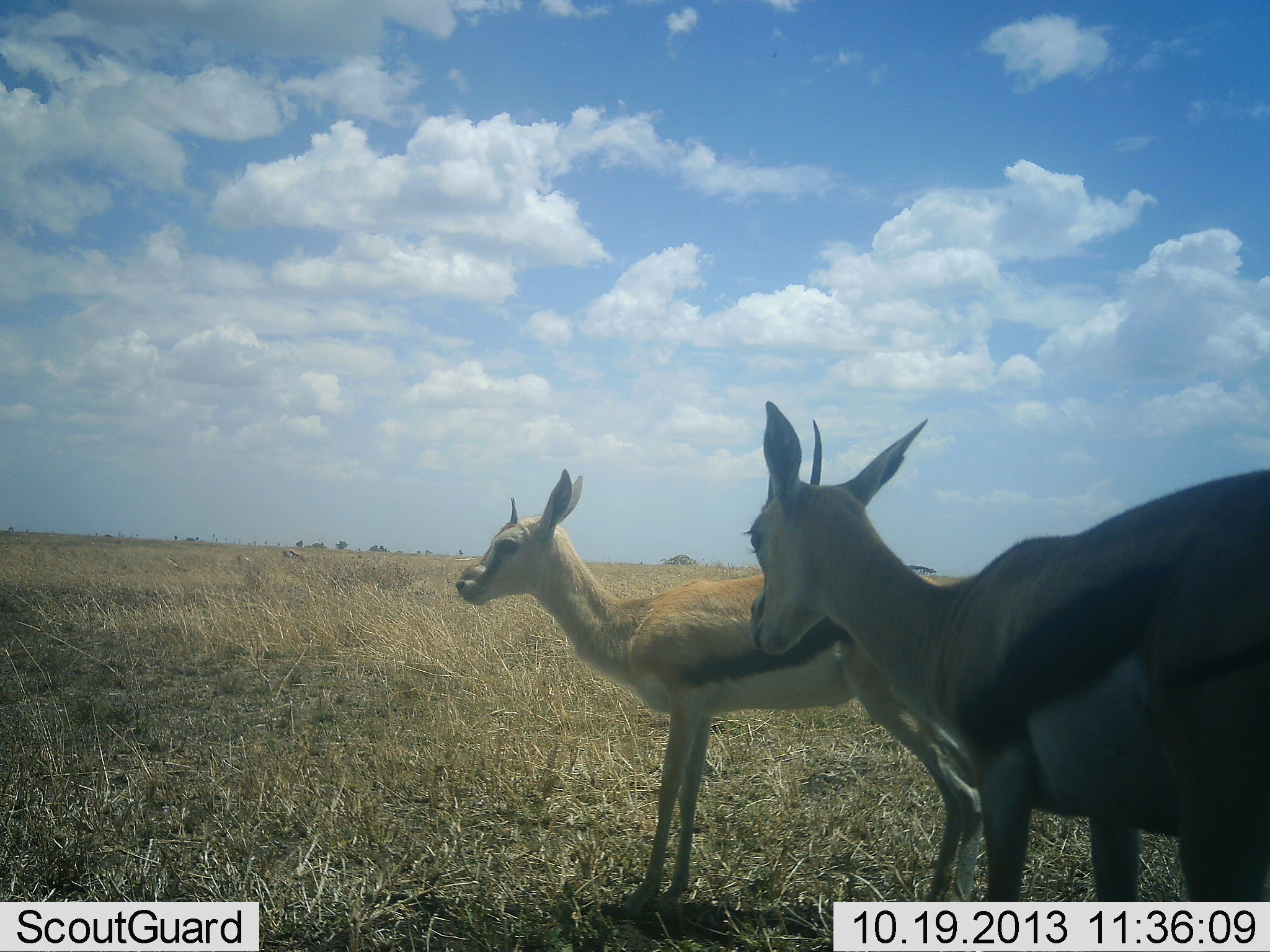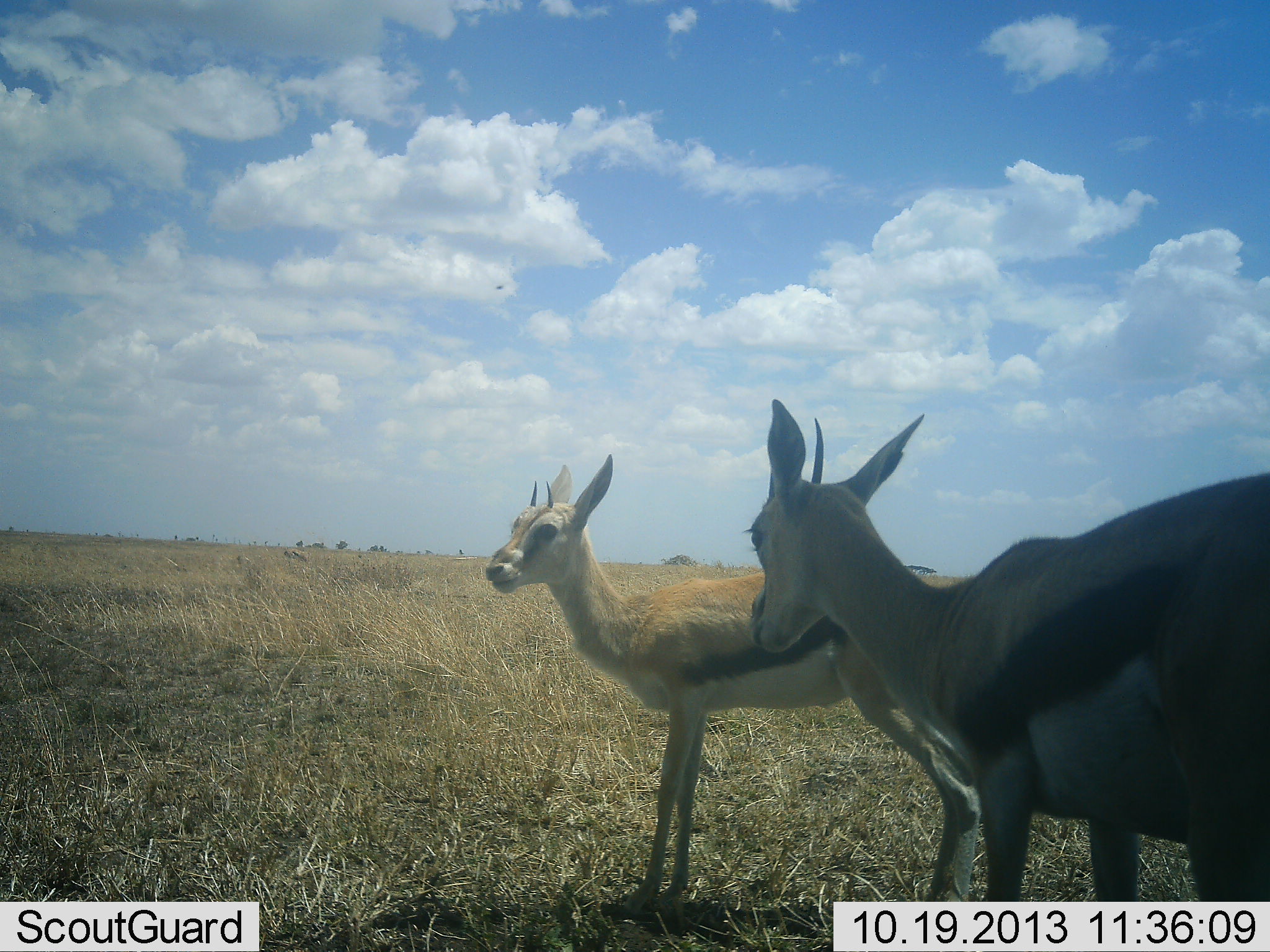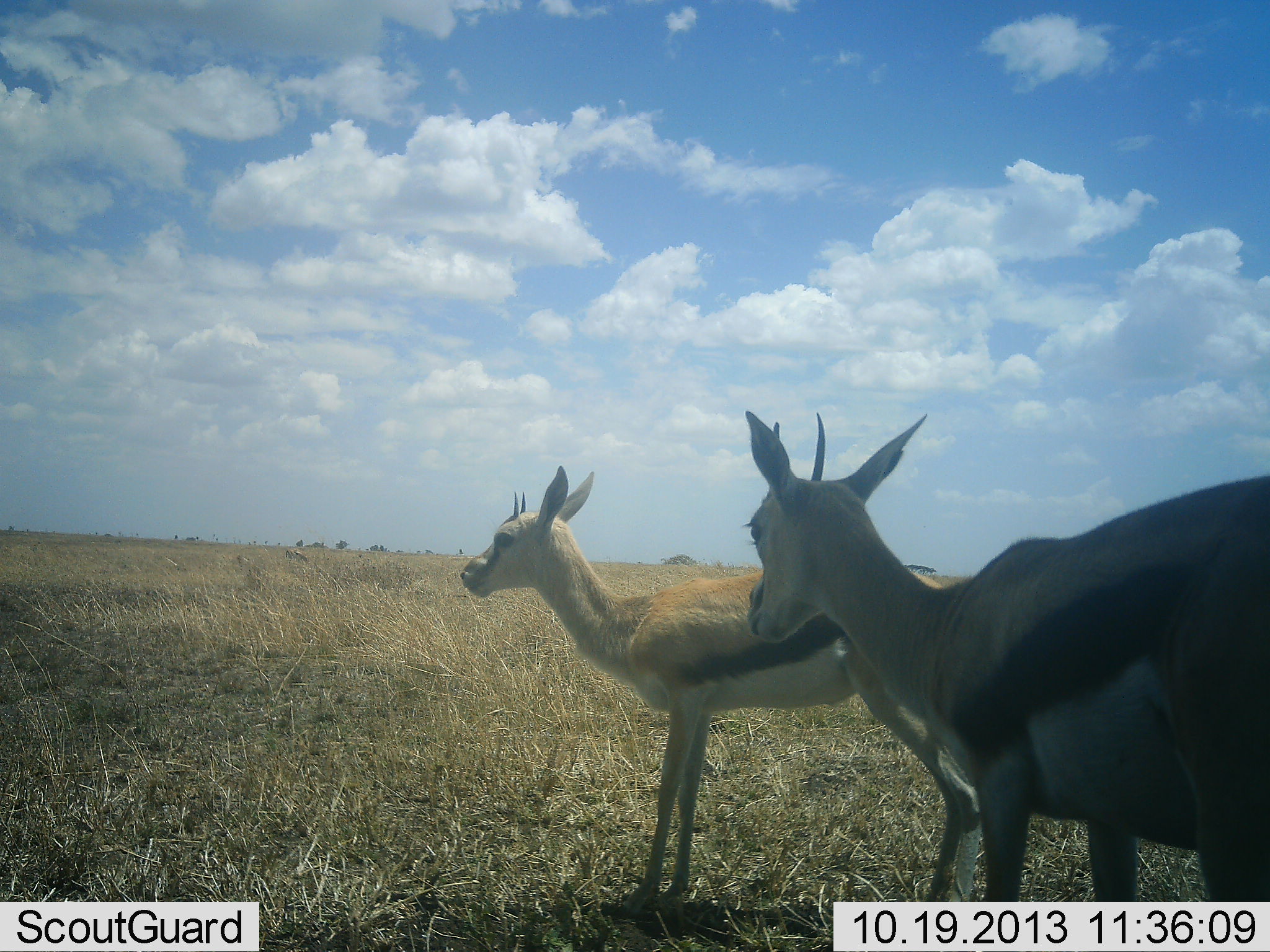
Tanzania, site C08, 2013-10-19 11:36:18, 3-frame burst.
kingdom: Animalia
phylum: Chordata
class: Mammalia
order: Artiodactyla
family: Bovidae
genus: Eudorcas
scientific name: Eudorcas thomsonii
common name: thomson's gazelle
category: gazellethomsons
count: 2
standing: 93%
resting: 4%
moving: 4%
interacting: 7%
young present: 0%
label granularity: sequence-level